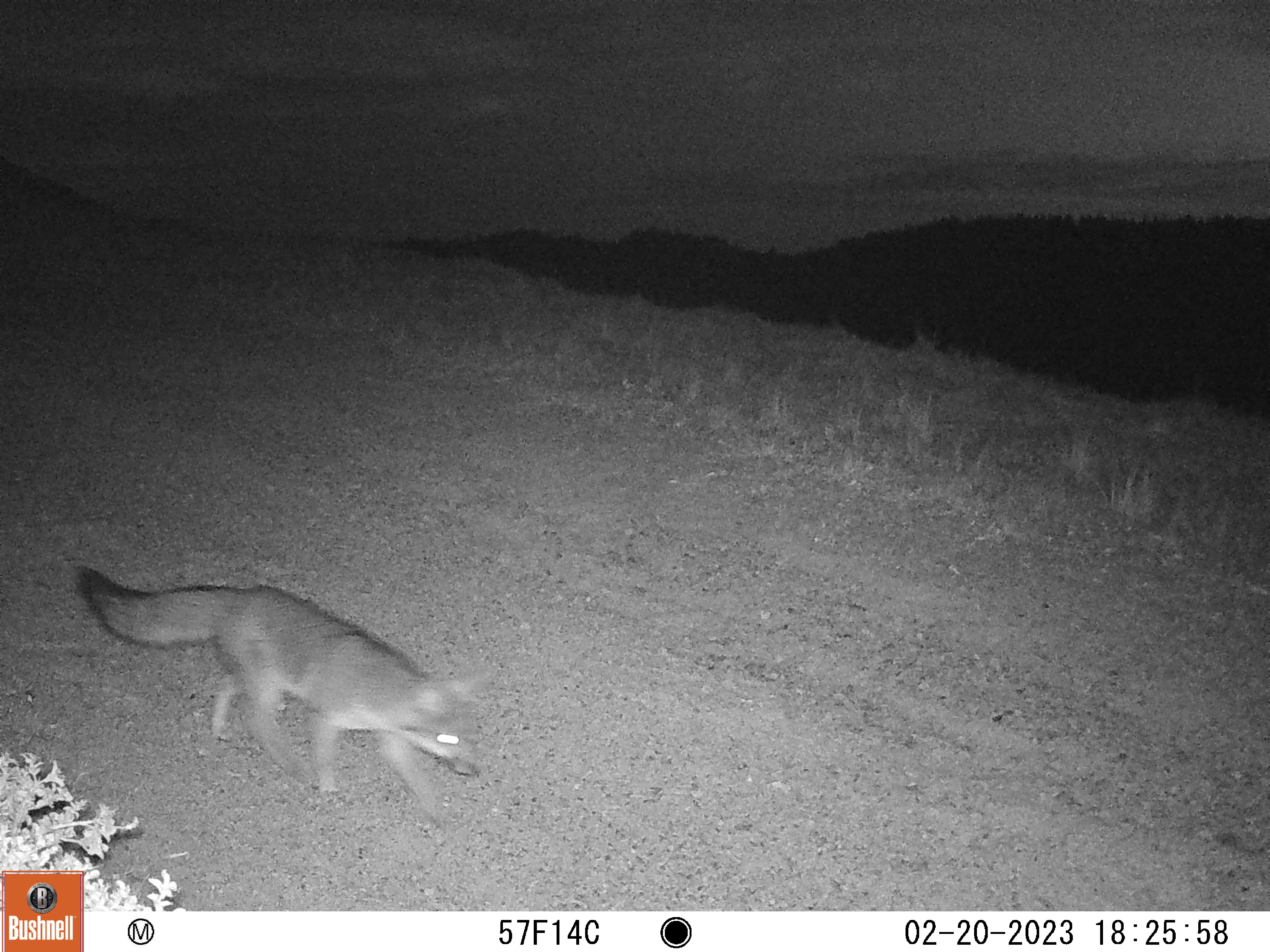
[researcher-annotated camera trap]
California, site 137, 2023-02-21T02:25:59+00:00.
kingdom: Animalia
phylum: Chordata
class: Mammalia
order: Carnivora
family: Canidae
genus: Urocyon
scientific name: Urocyon cinereoargenteus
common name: gray fox